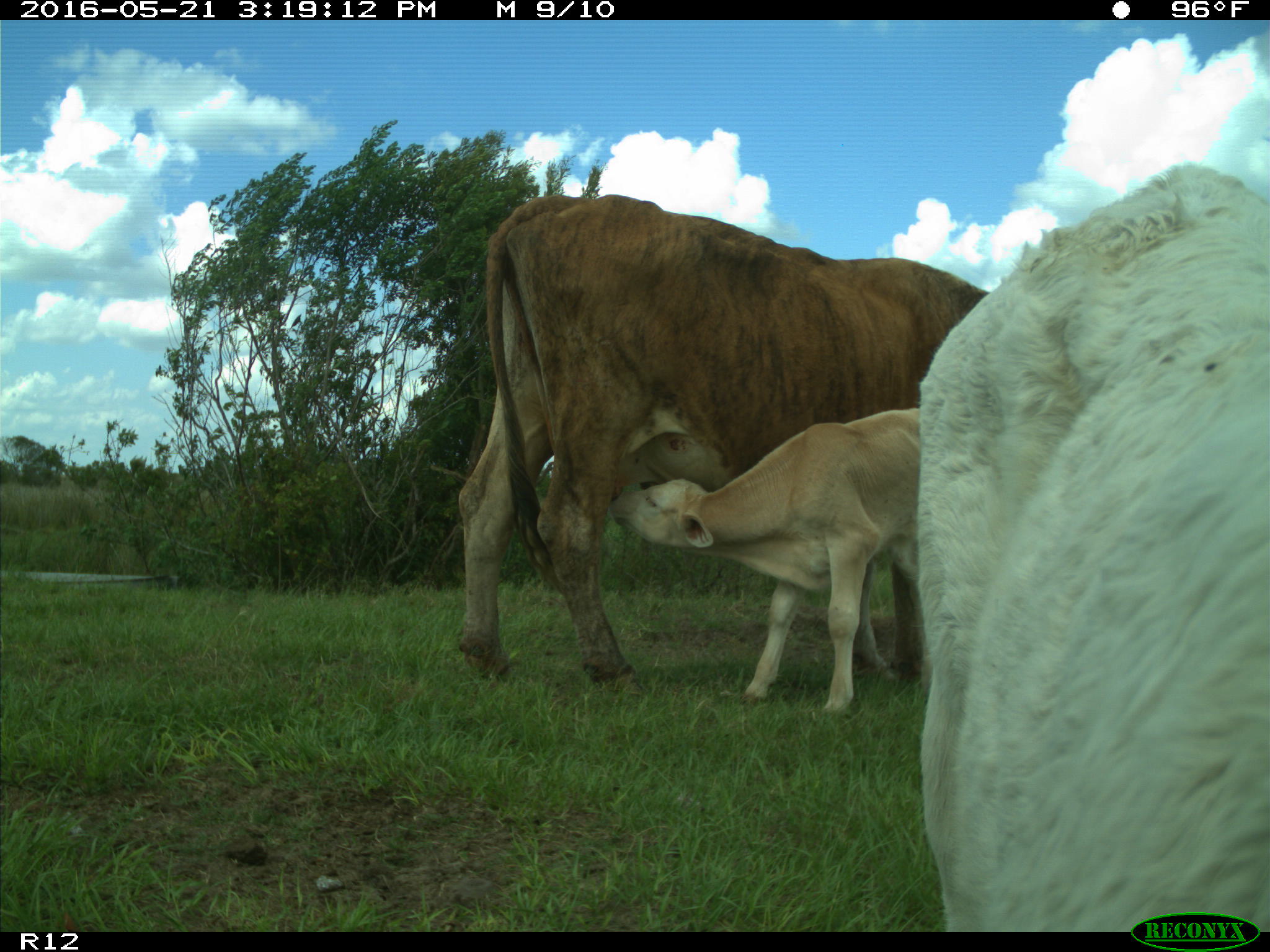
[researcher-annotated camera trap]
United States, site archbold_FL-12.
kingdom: Animalia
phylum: Chordata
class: Mammalia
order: Artiodactyla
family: Bovidae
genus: Bos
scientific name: Bos taurus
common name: domestic cow